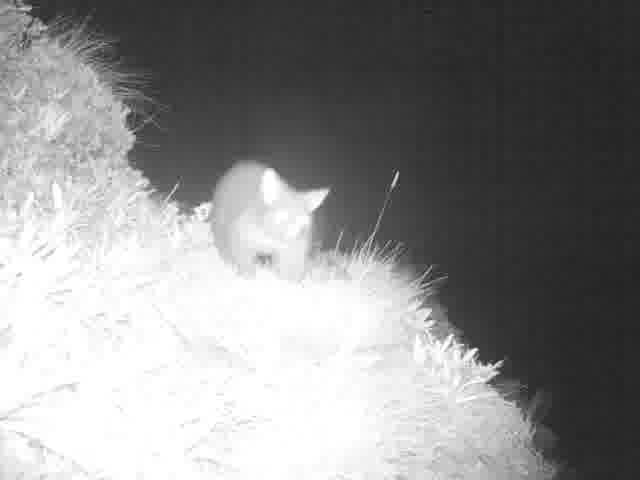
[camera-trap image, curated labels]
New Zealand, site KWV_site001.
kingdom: Animalia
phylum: Chordata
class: Mammalia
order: Diprotodontia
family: Phalangeridae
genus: Trichosurus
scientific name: Trichosurus vulpecula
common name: common brushtail possum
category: possum